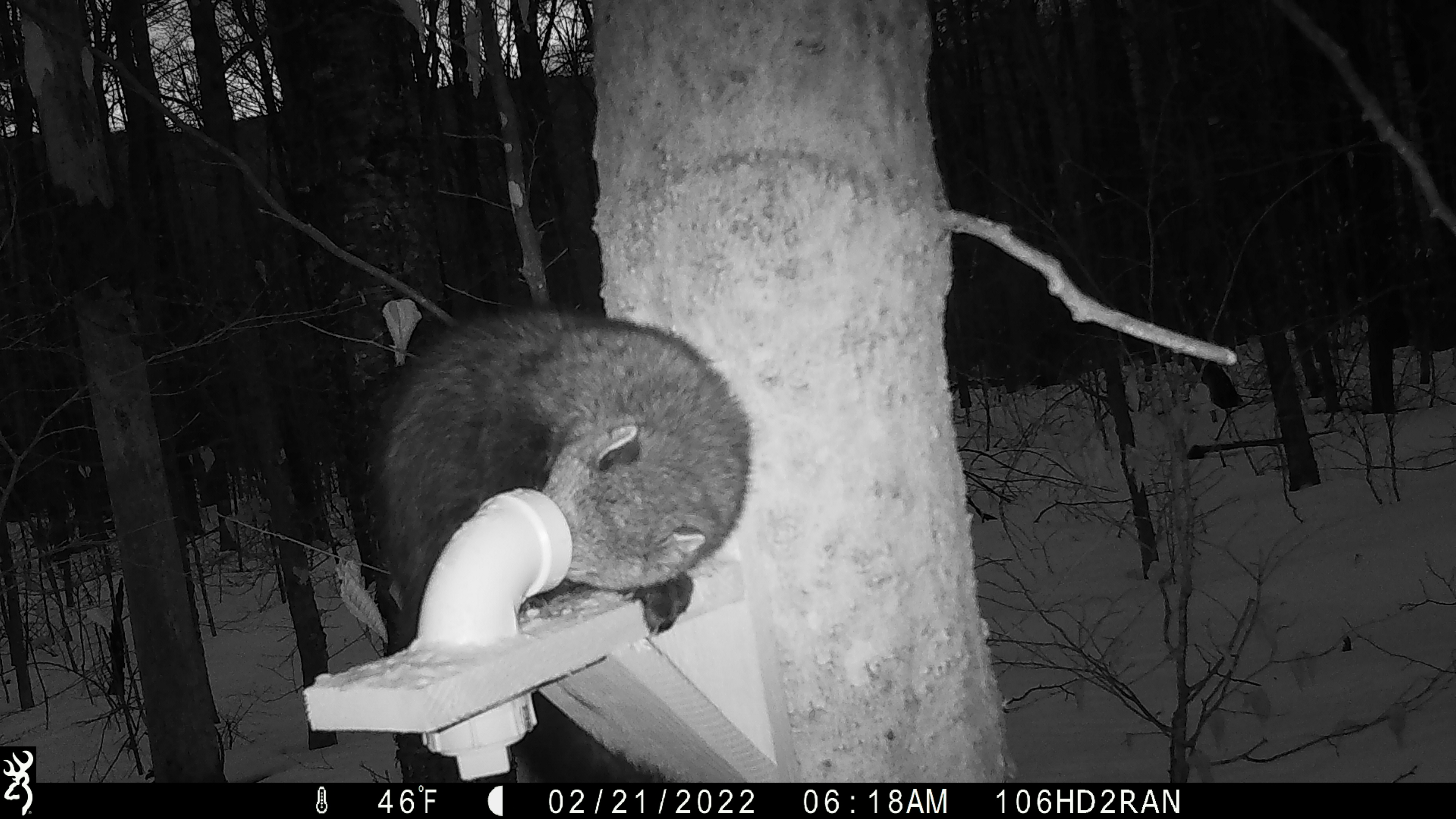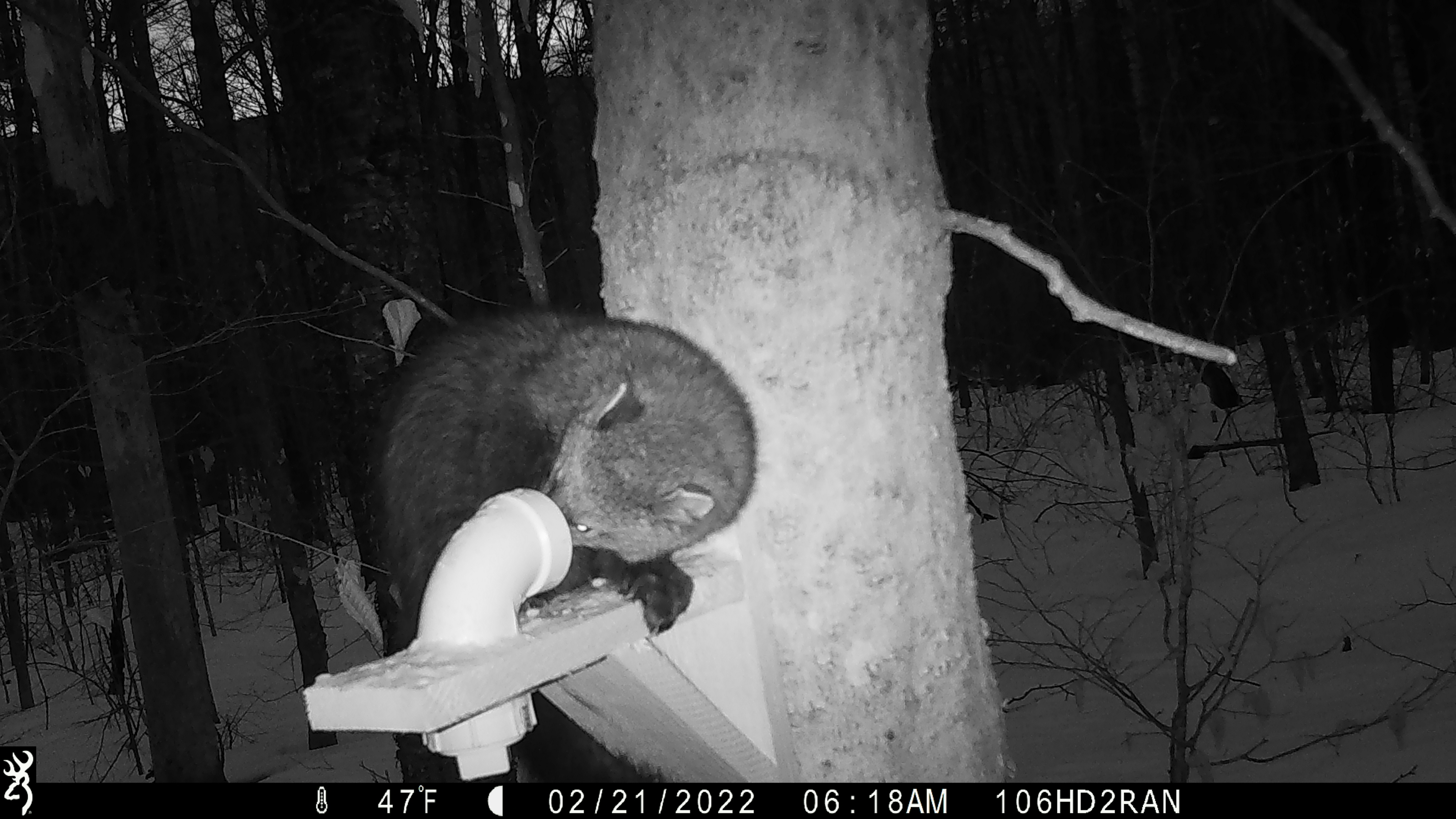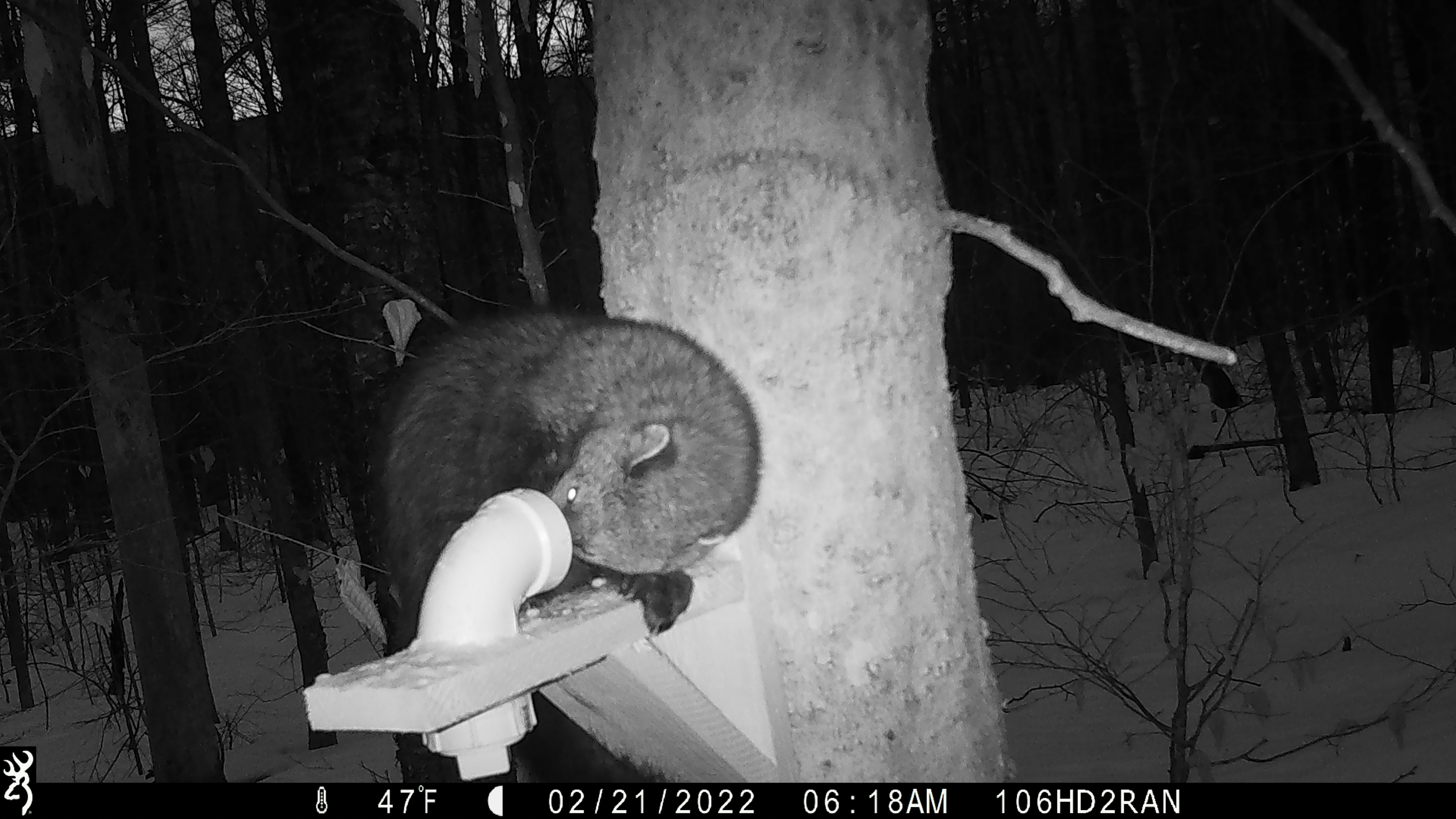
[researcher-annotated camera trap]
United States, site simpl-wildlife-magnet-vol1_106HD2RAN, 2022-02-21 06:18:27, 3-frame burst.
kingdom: Animalia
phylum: Chordata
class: Mammalia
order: Carnivora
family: Mustelidae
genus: Pekania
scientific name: Pekania pennanti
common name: fisher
Fisher (Pekania pennanti).